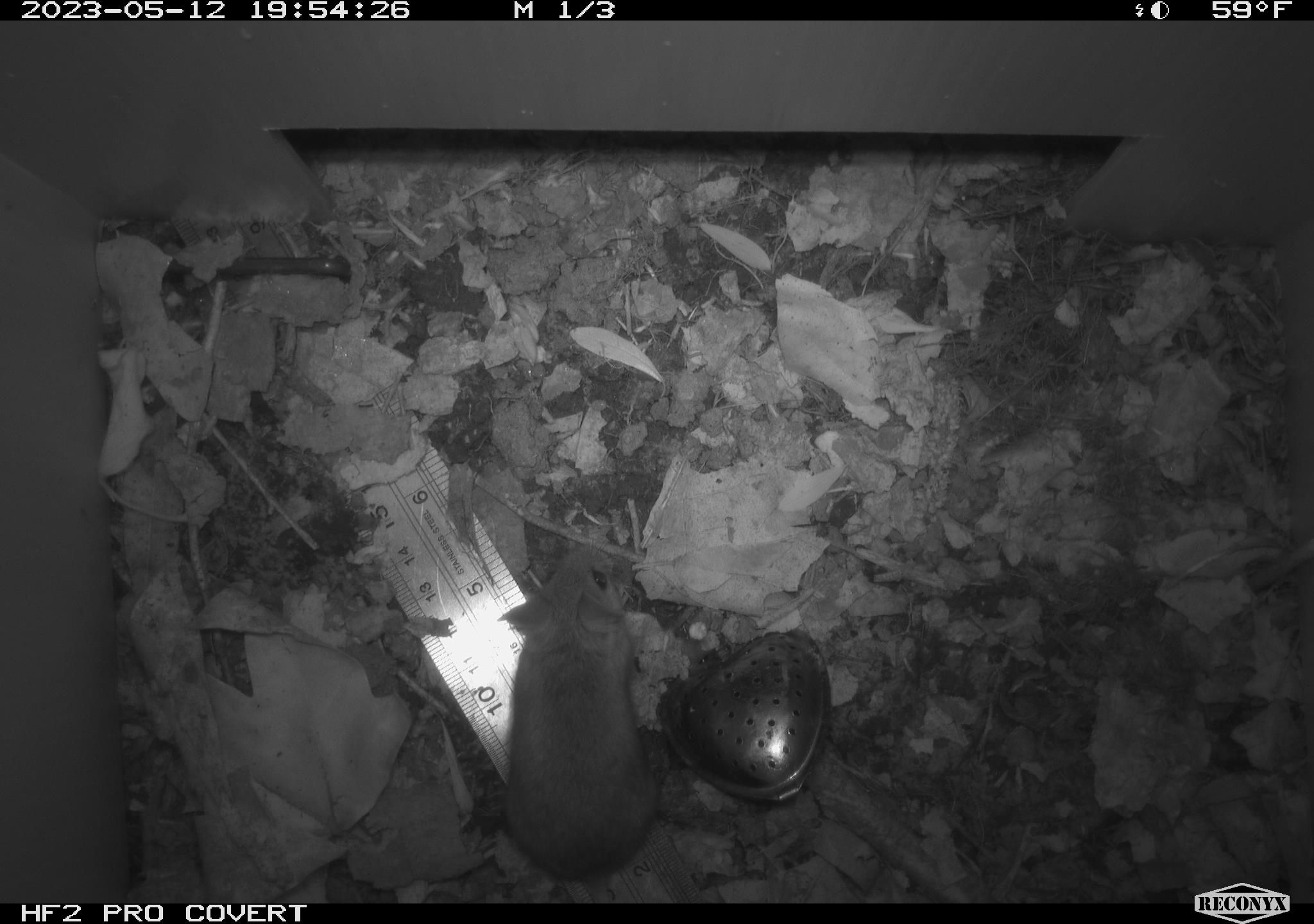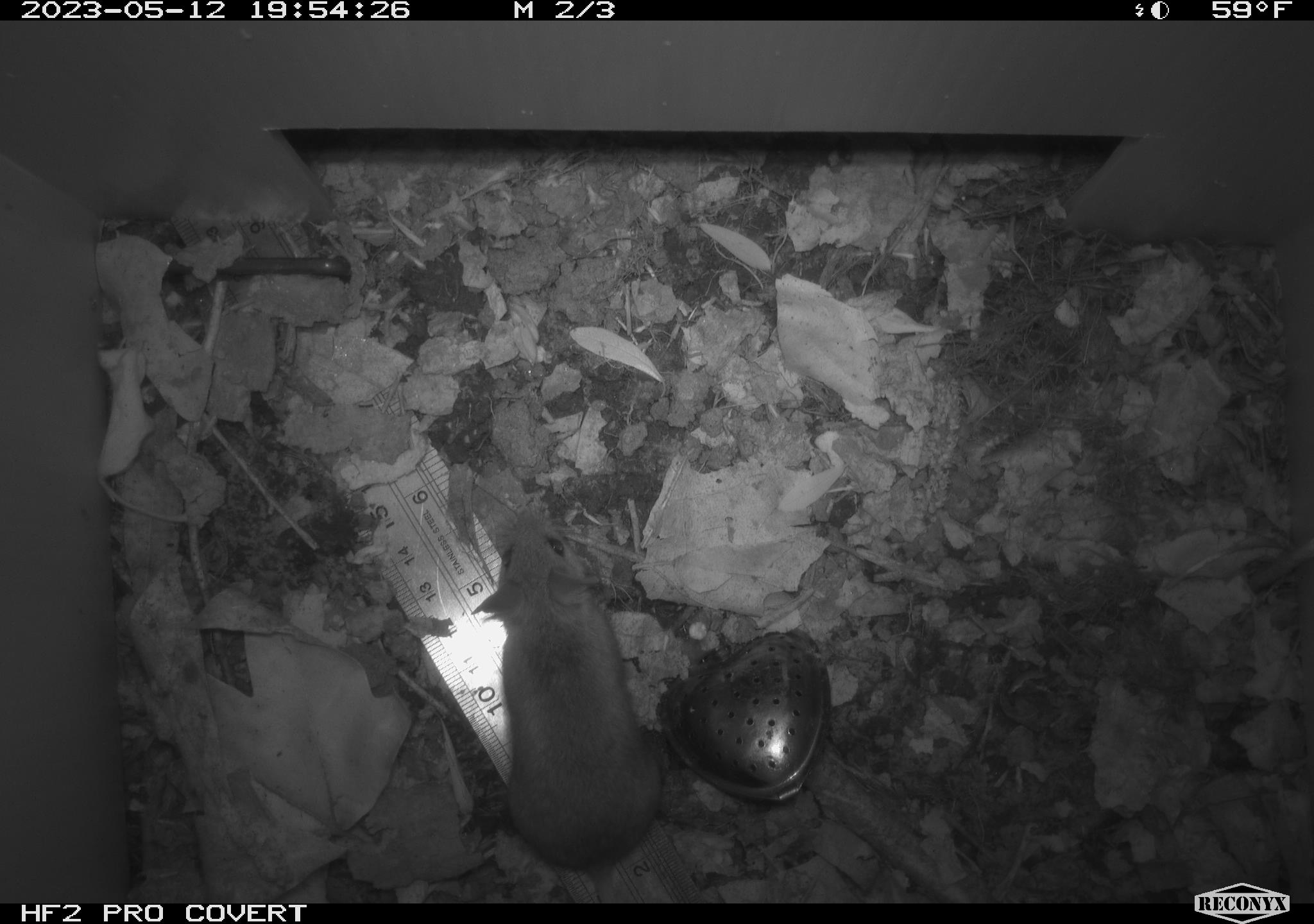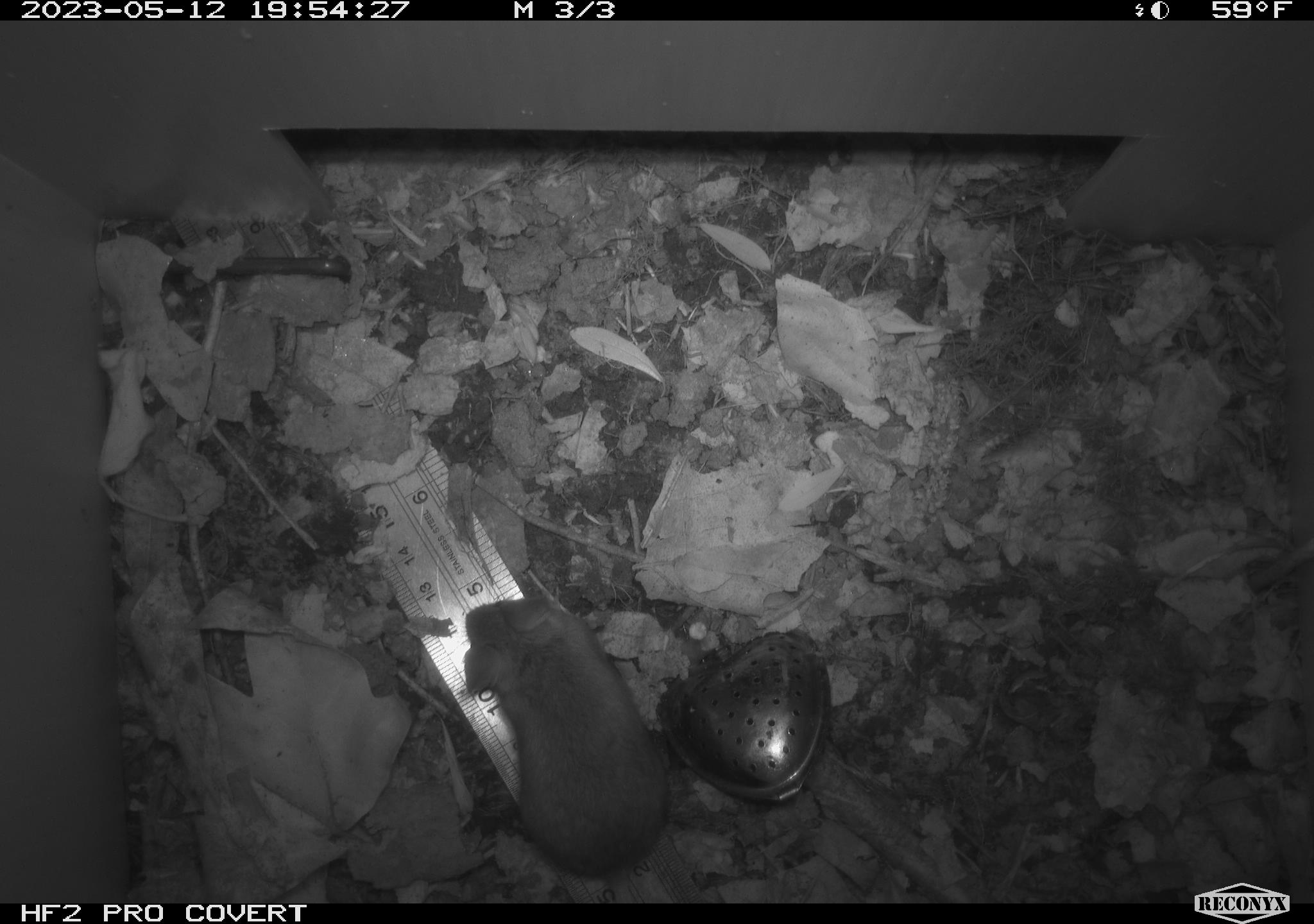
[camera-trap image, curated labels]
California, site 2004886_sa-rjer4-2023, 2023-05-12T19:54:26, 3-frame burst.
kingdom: Animalia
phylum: Chordata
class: Mammalia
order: Rodentia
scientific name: Rodentia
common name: mouse species